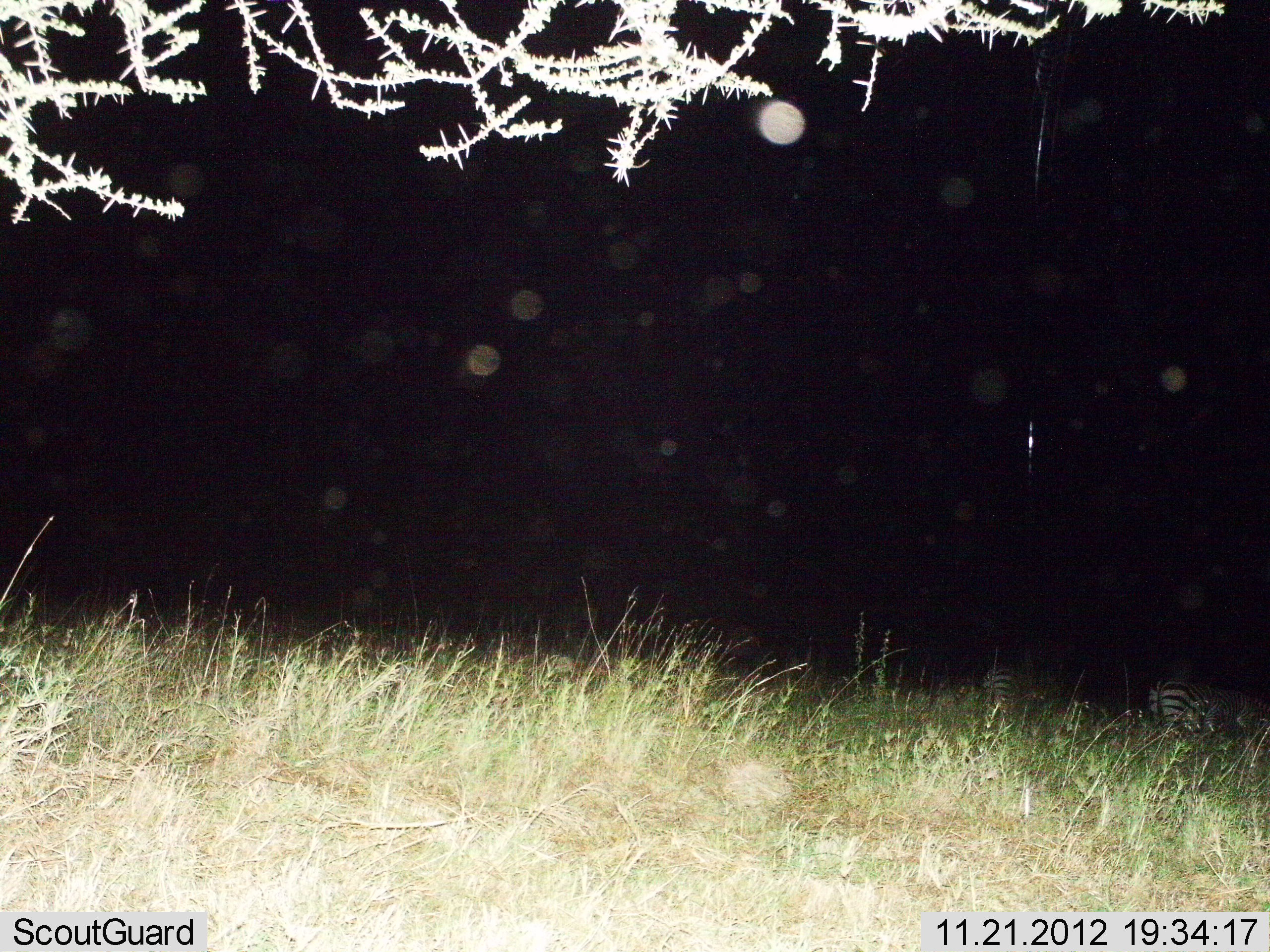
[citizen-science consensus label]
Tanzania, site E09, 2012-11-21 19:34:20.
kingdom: Animalia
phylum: Chordata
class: Mammalia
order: Perissodactyla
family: Equidae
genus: Equus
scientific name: Equus quagga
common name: plains zebra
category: zebra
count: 2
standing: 40%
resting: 0%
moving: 10%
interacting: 0%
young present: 0%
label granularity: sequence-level